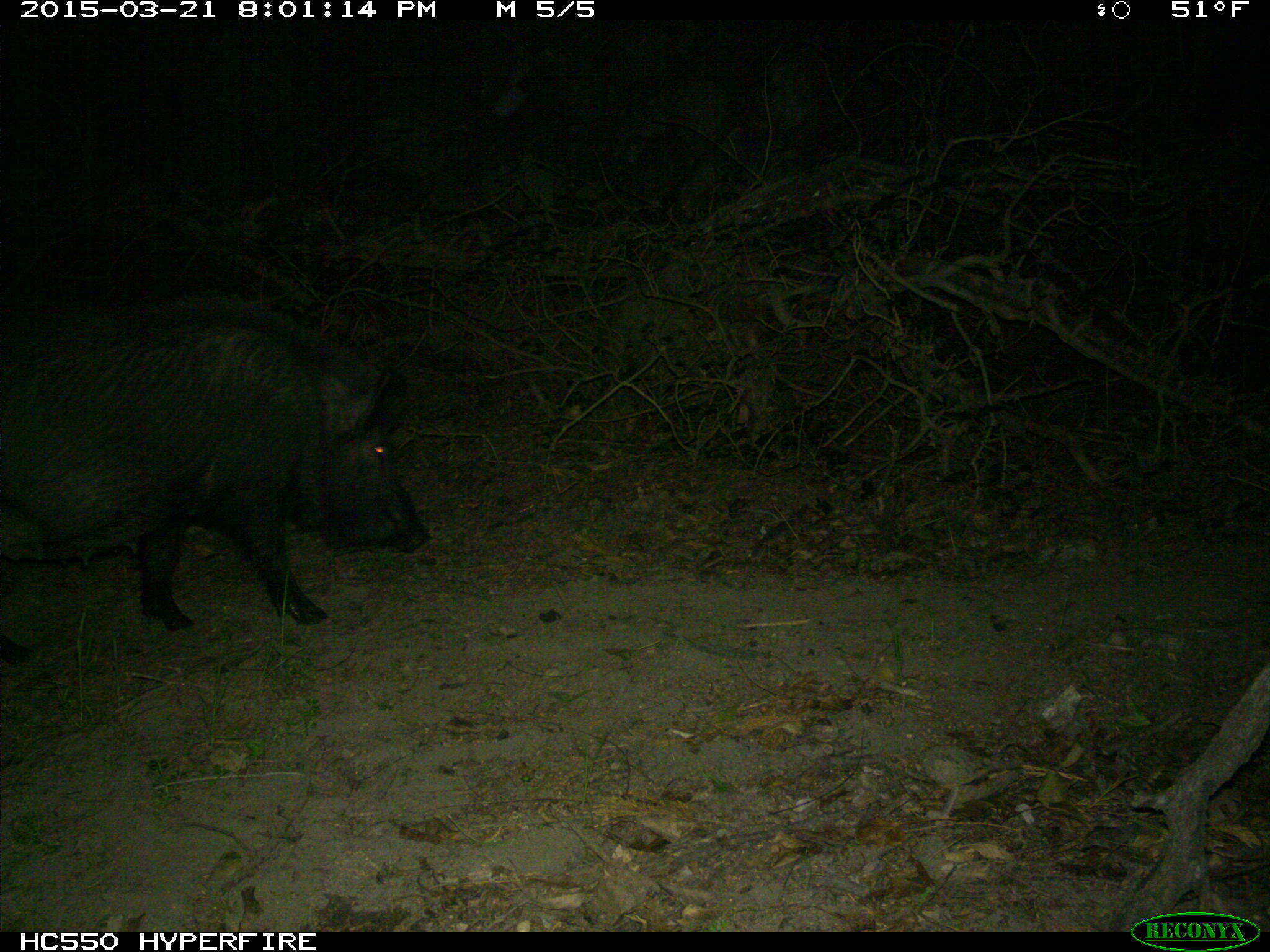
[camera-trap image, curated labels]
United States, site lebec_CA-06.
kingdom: Animalia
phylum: Chordata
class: Mammalia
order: Artiodactyla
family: Suidae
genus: Sus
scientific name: Sus scrofa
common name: wild boar